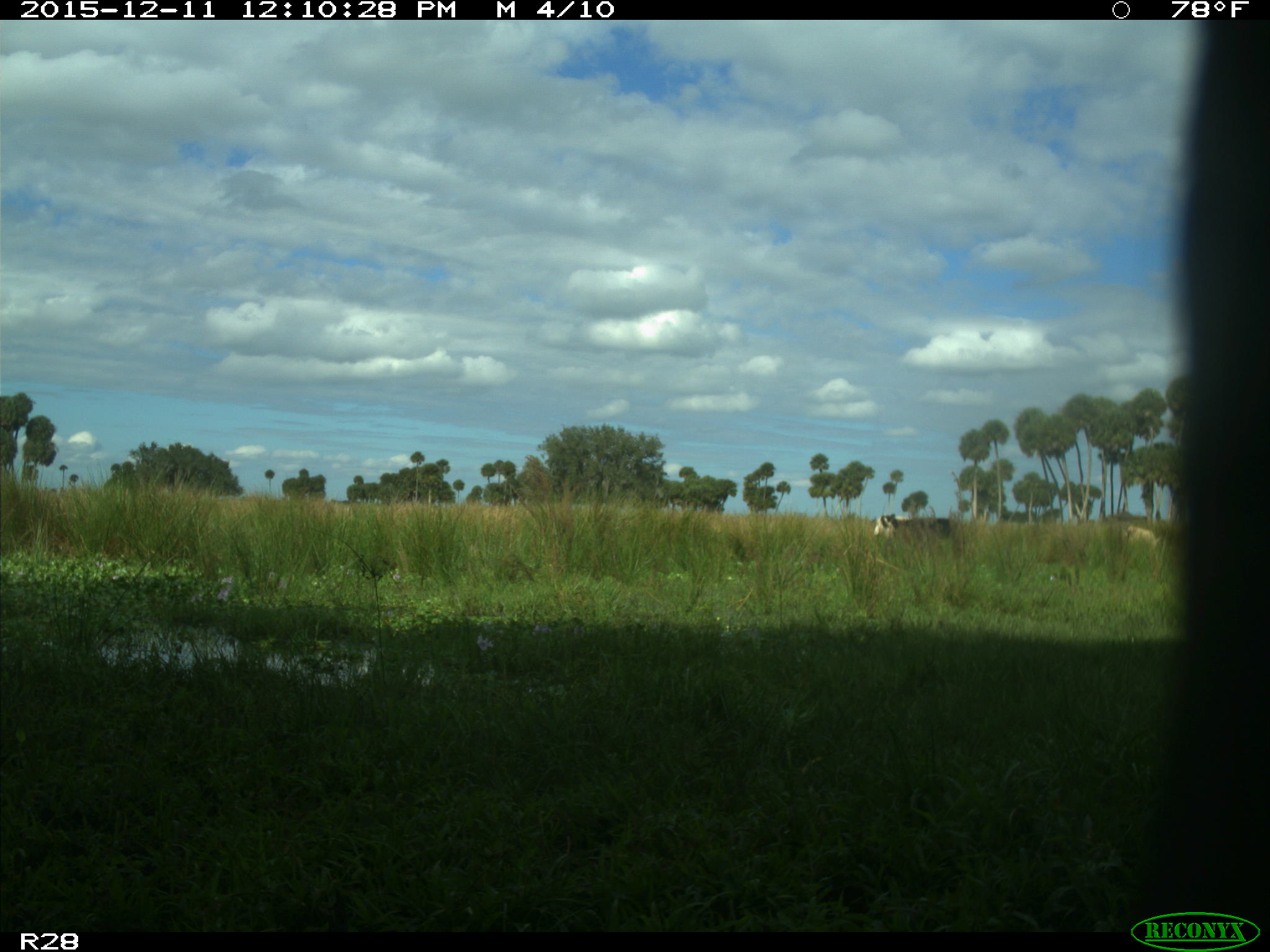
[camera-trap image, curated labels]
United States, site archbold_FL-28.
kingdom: Animalia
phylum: Chordata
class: Mammalia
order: Artiodactyla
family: Bovidae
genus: Bos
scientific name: Bos taurus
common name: domestic cow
Bos taurus (domestic cow).